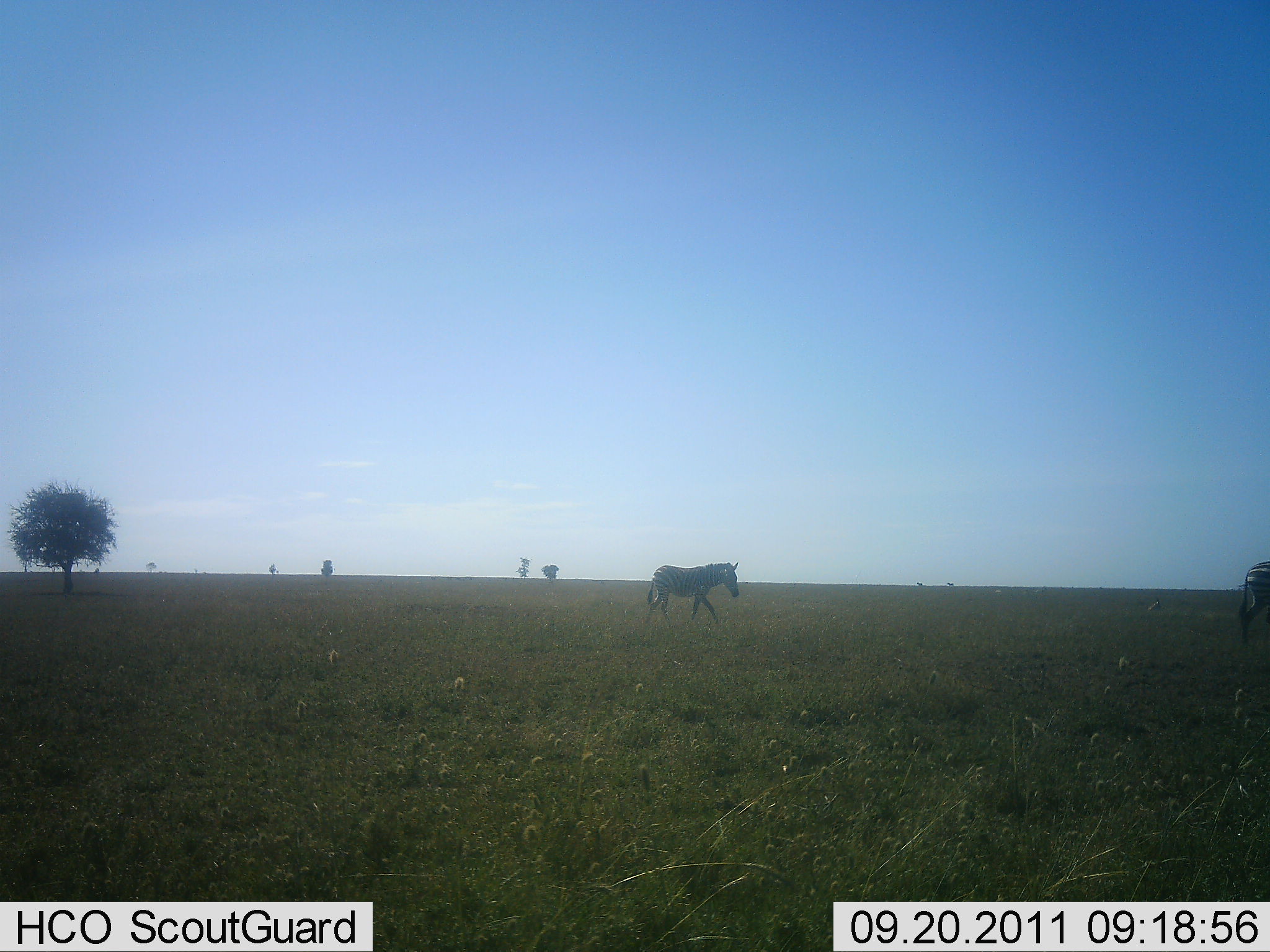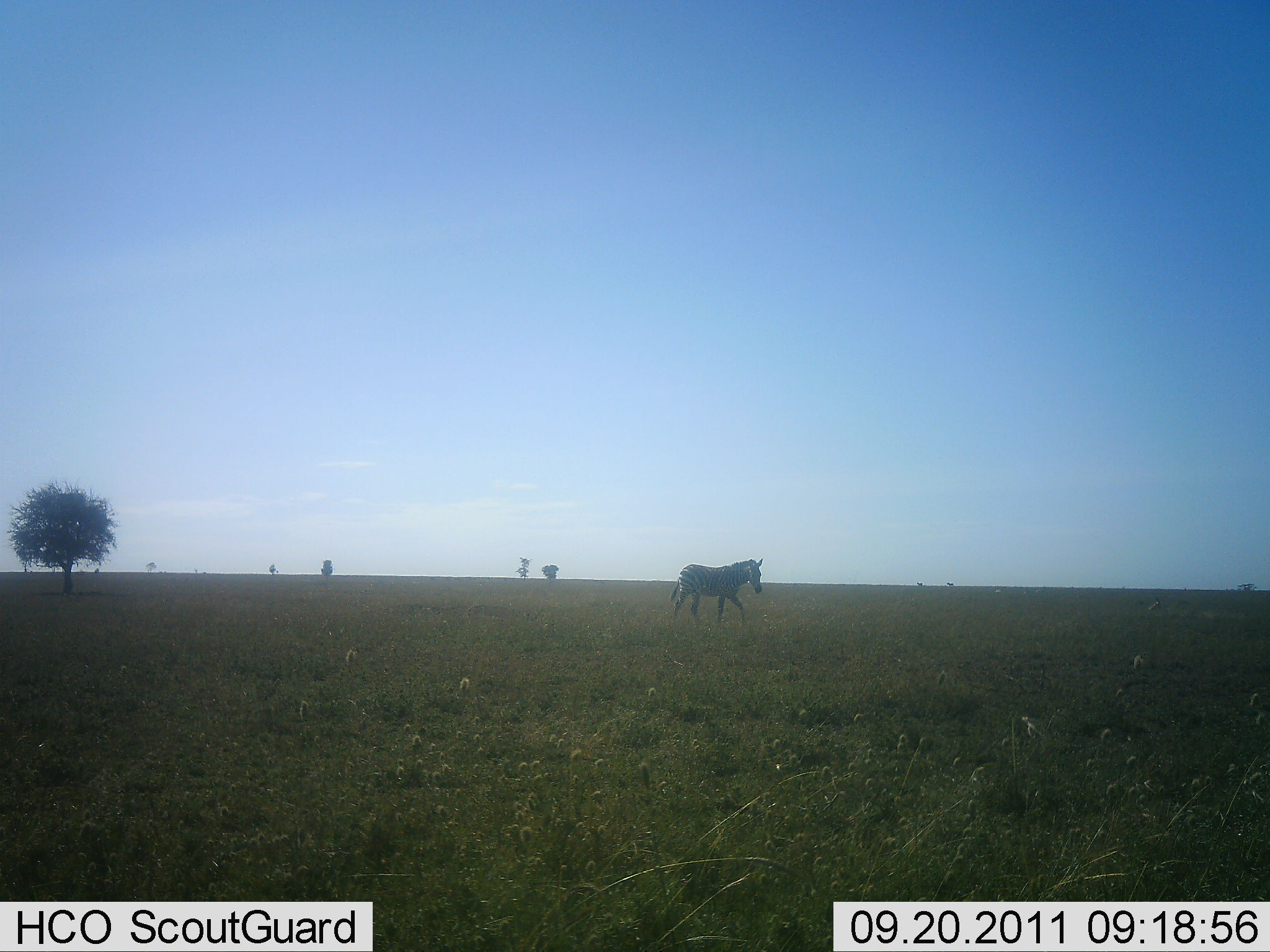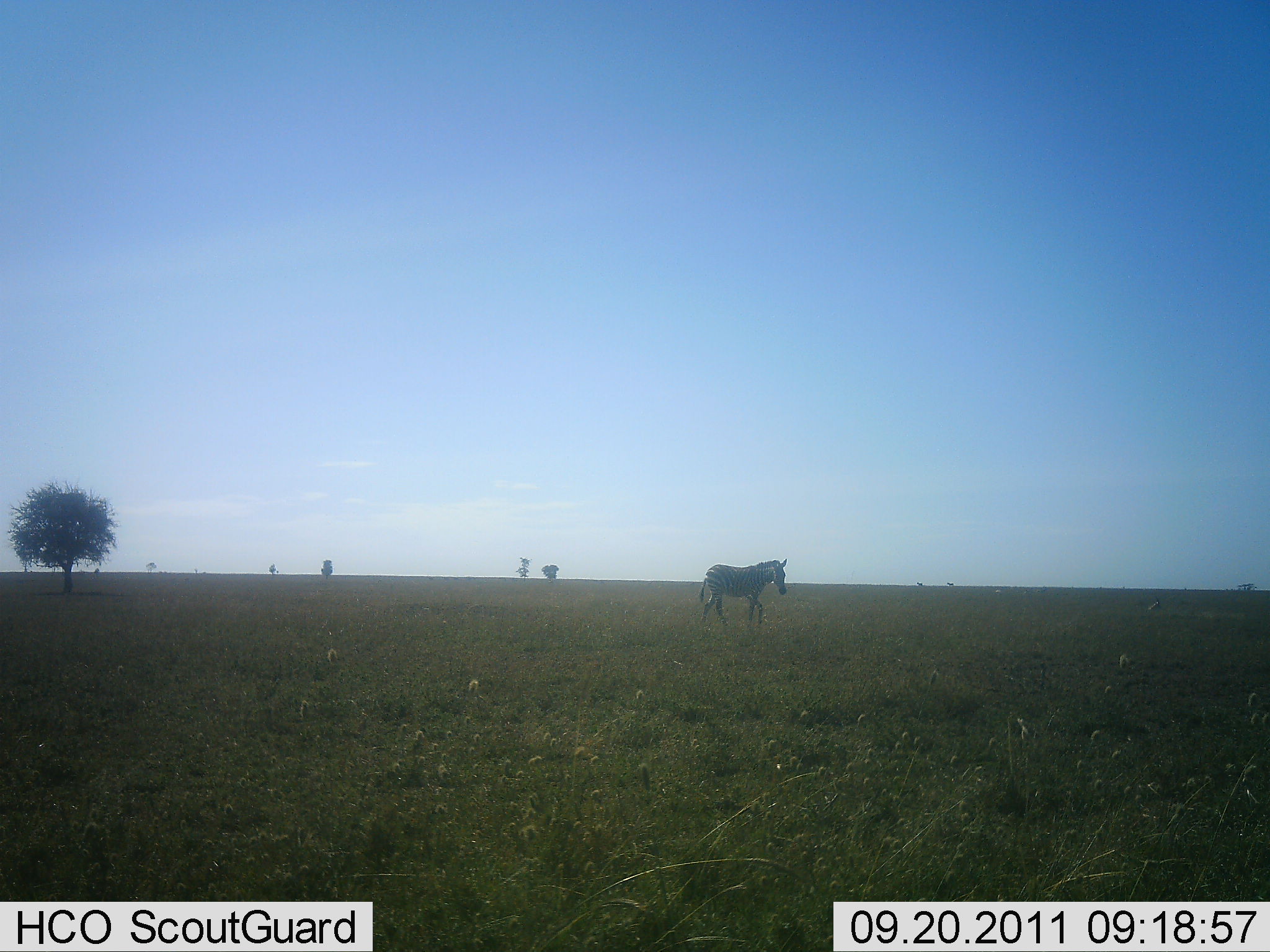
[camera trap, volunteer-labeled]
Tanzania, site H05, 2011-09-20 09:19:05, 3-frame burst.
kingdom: Animalia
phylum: Chordata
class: Mammalia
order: Perissodactyla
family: Equidae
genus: Equus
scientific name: Equus quagga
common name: plains zebra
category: zebra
Zebra (plains zebra) (Equus quagga), count 2. Behavior (volunteer vote fractions): standing 10%, resting 0%, moving 90%, interacting 0%. Young present (vote fraction): 0%. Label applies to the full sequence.